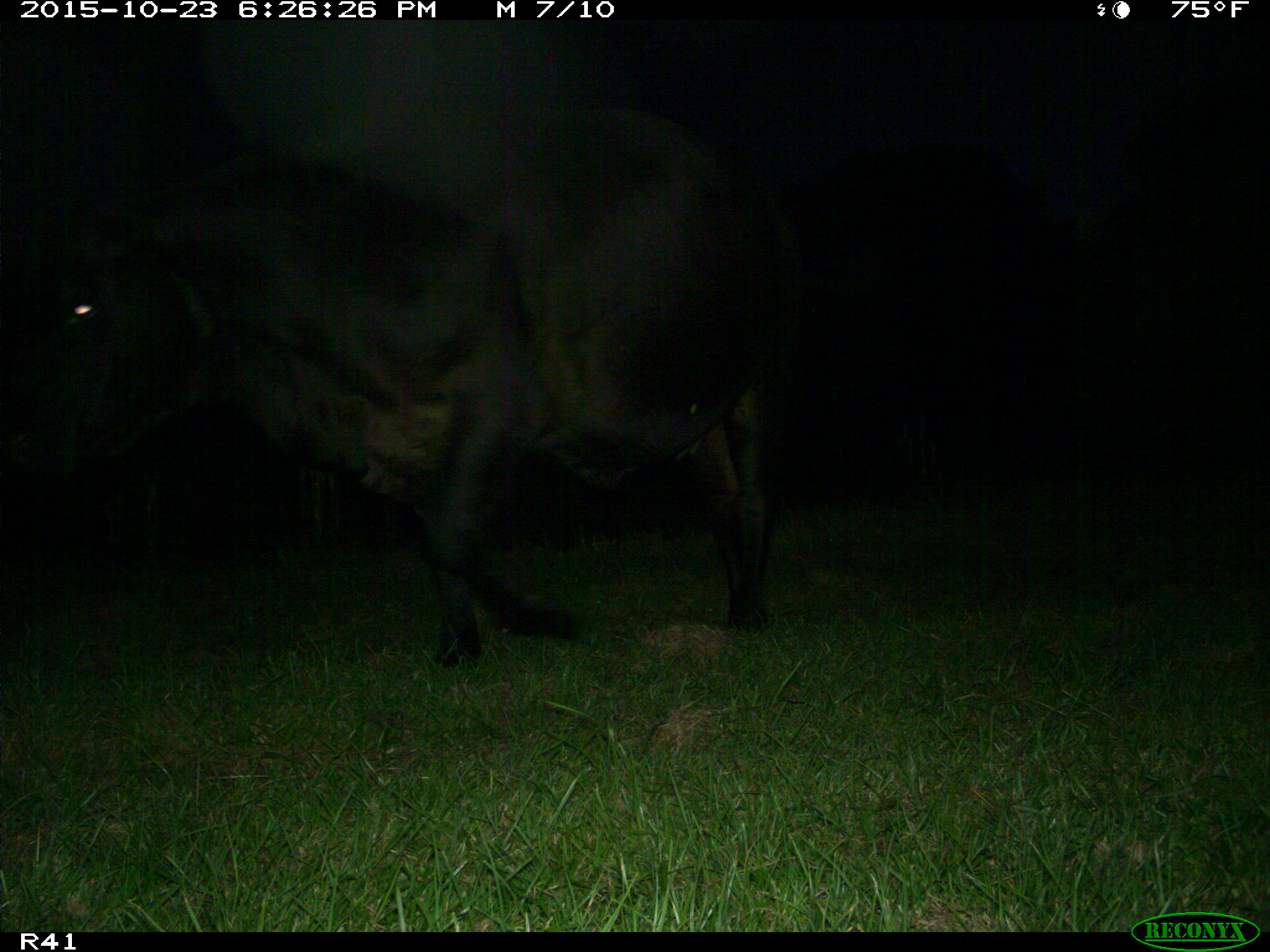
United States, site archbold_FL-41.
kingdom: Animalia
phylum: Chordata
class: Mammalia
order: Artiodactyla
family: Bovidae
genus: Bos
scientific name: Bos taurus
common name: domestic cow